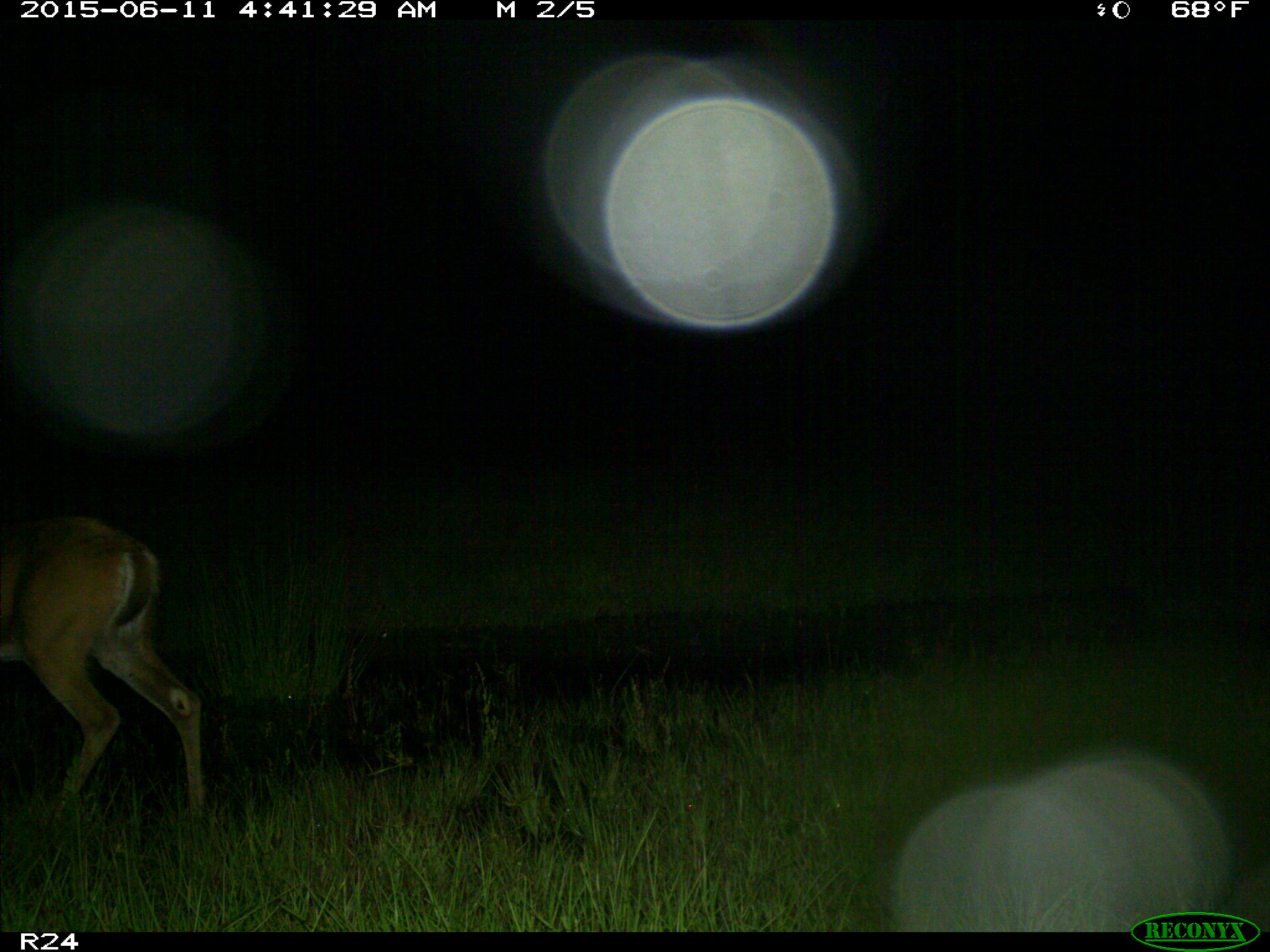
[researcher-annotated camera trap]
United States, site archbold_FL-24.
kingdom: Animalia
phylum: Chordata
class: Mammalia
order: Artiodactyla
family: Bovidae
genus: Bos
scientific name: Bos taurus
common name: domestic cow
Bos taurus (domestic cow).